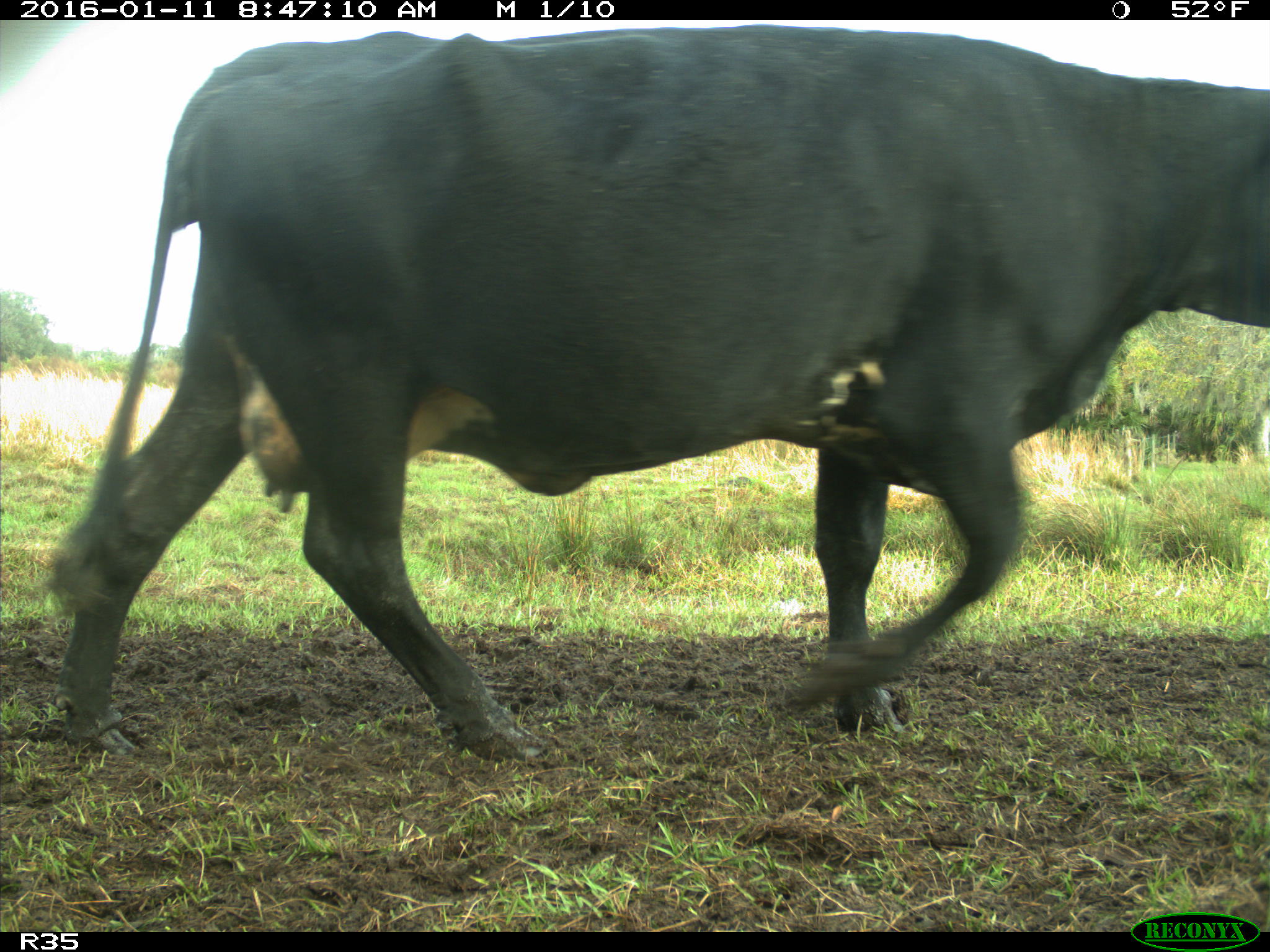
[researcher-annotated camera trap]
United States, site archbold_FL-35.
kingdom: Animalia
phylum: Chordata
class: Mammalia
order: Artiodactyla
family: Bovidae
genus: Bos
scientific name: Bos taurus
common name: domestic cow